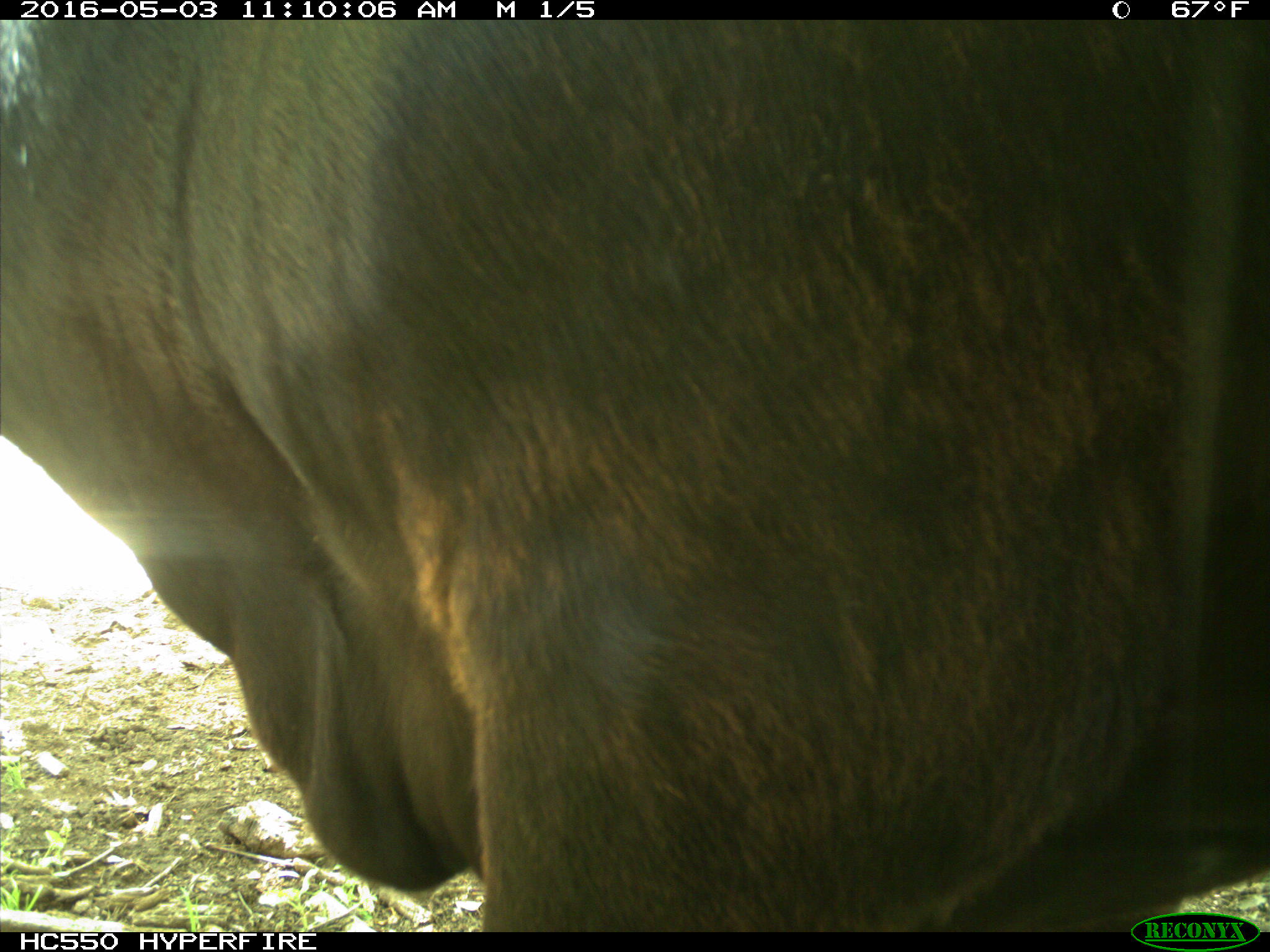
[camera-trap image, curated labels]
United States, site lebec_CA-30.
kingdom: Animalia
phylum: Chordata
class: Mammalia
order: Artiodactyla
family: Bovidae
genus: Bos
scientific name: Bos taurus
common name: domestic cow